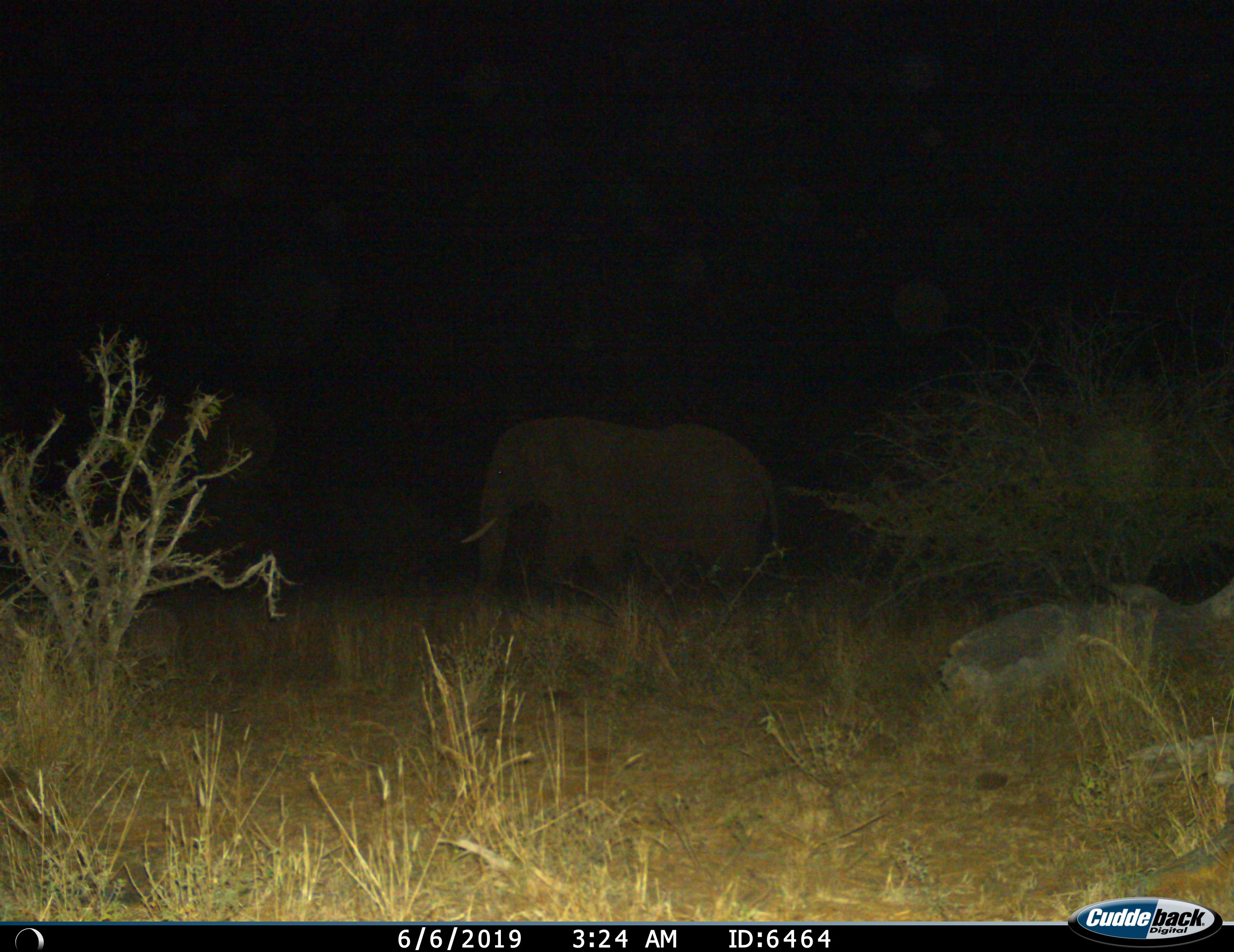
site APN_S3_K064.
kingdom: Animalia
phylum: Chordata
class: Mammalia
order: Proboscidea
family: Elephantidae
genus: Loxodonta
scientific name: Loxodonta africana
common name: african bush elephant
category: elephant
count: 1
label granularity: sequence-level